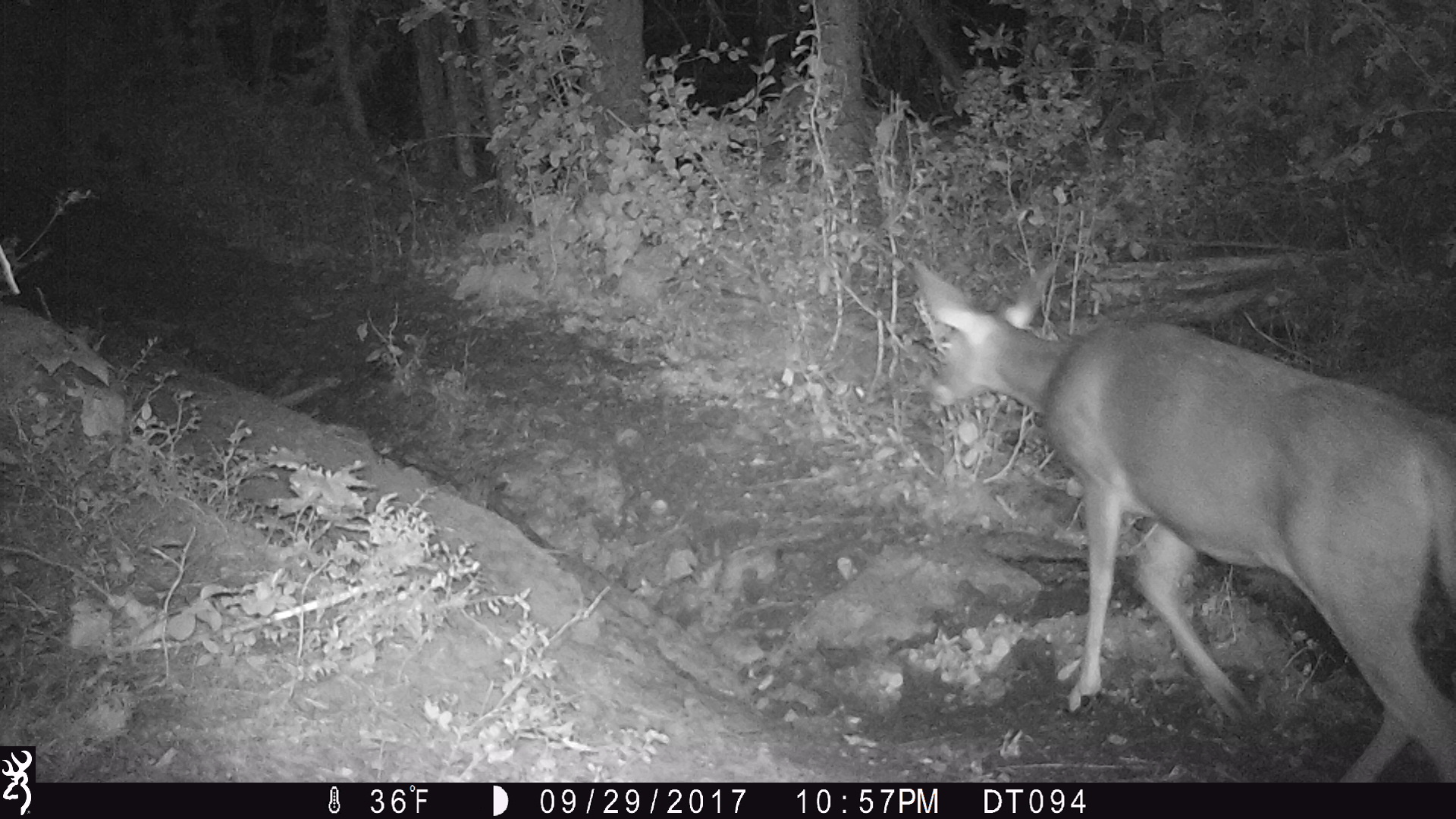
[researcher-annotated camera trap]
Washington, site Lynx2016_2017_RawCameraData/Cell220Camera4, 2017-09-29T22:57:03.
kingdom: Animalia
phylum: Chordata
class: Mammalia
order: Artiodactyla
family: Cervidae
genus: Odocoileus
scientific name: Odocoileus virginianus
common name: white-tailed deer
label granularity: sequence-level